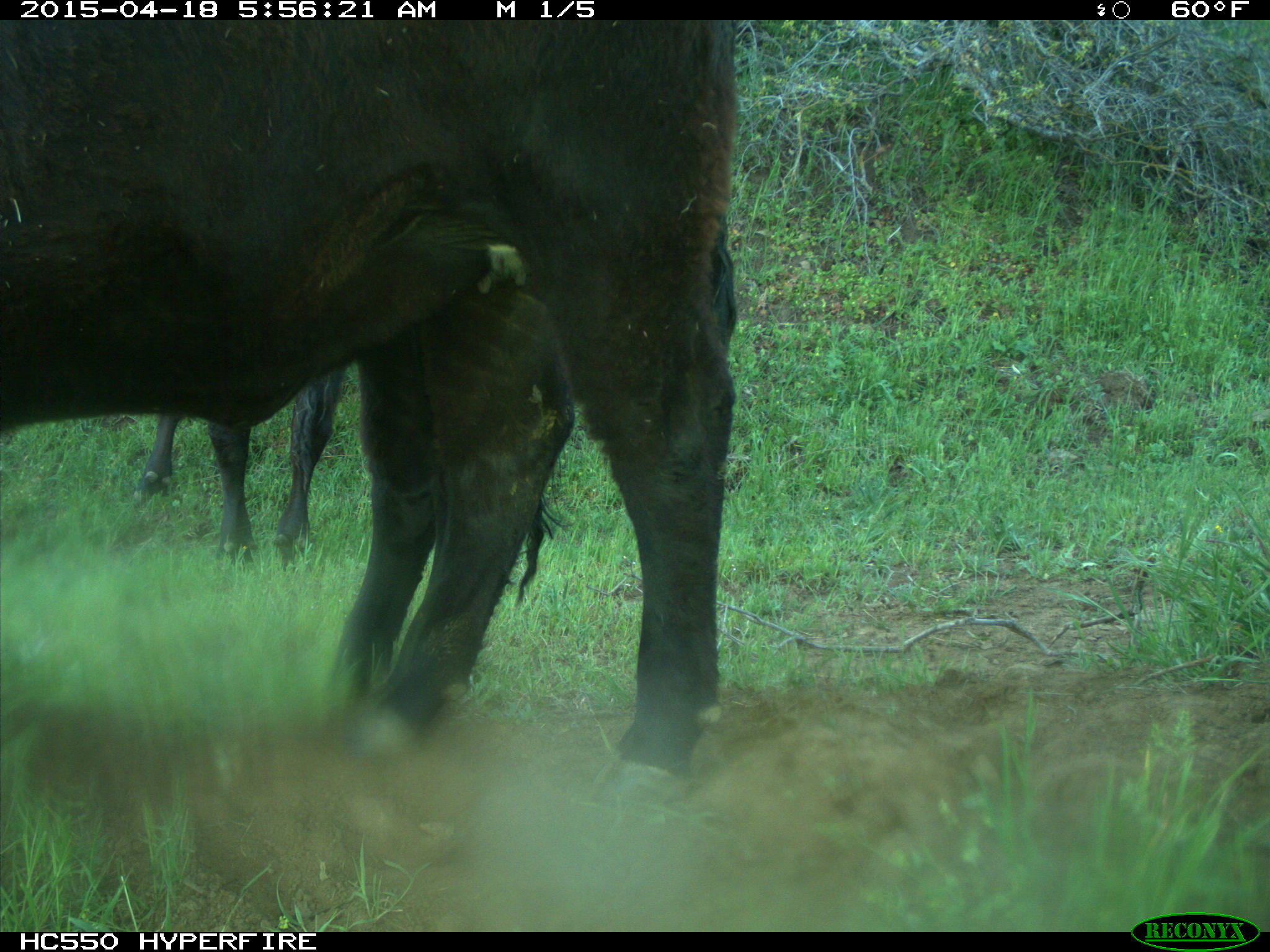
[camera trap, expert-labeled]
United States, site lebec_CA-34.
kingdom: Animalia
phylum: Chordata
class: Mammalia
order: Artiodactyla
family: Bovidae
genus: Bos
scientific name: Bos taurus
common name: domestic cow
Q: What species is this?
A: Bos taurus (domestic cow).